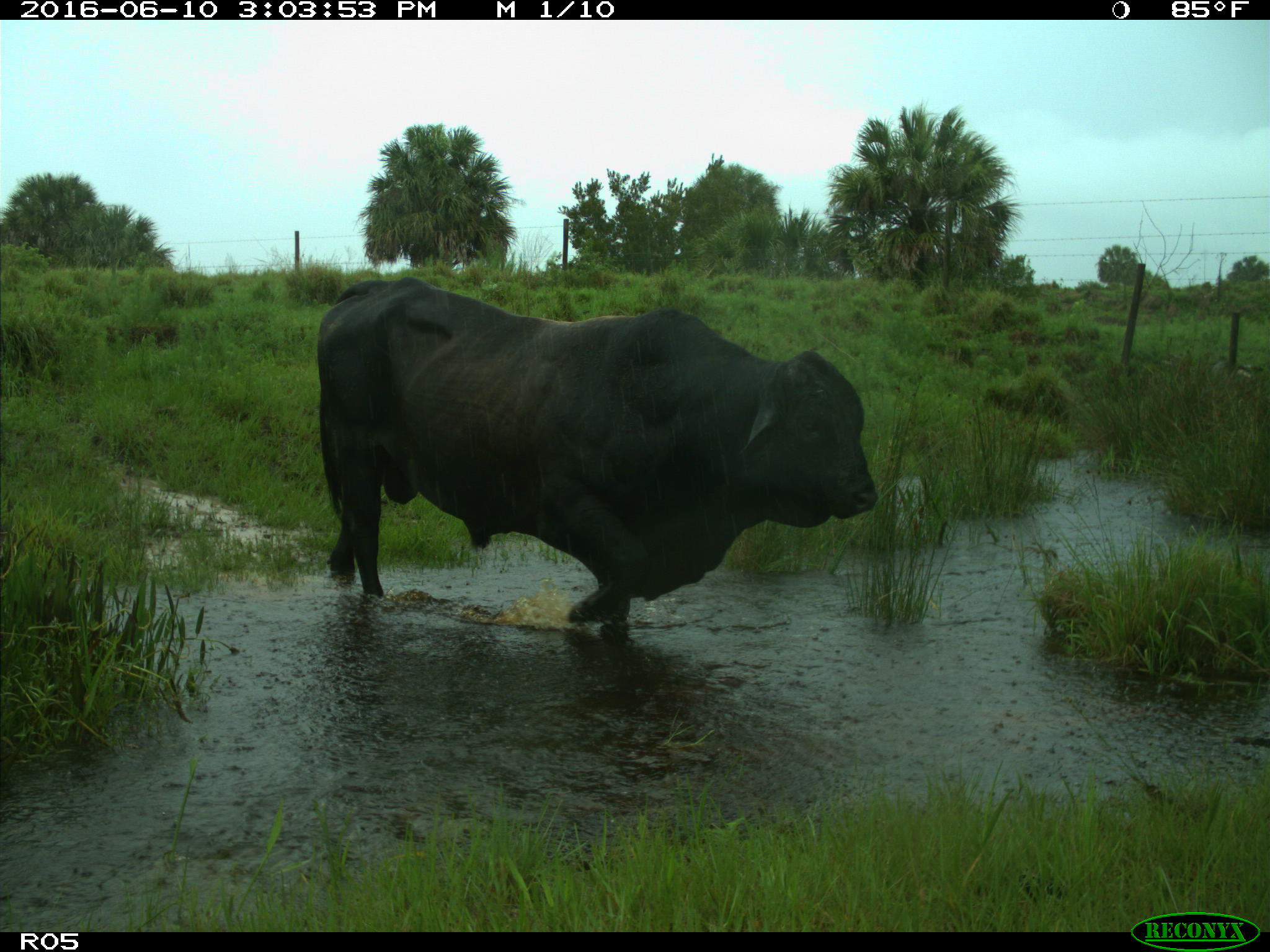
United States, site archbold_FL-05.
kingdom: Animalia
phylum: Chordata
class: Mammalia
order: Artiodactyla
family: Bovidae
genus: Bos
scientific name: Bos taurus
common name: domestic cow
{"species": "Bos taurus (domestic cow)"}